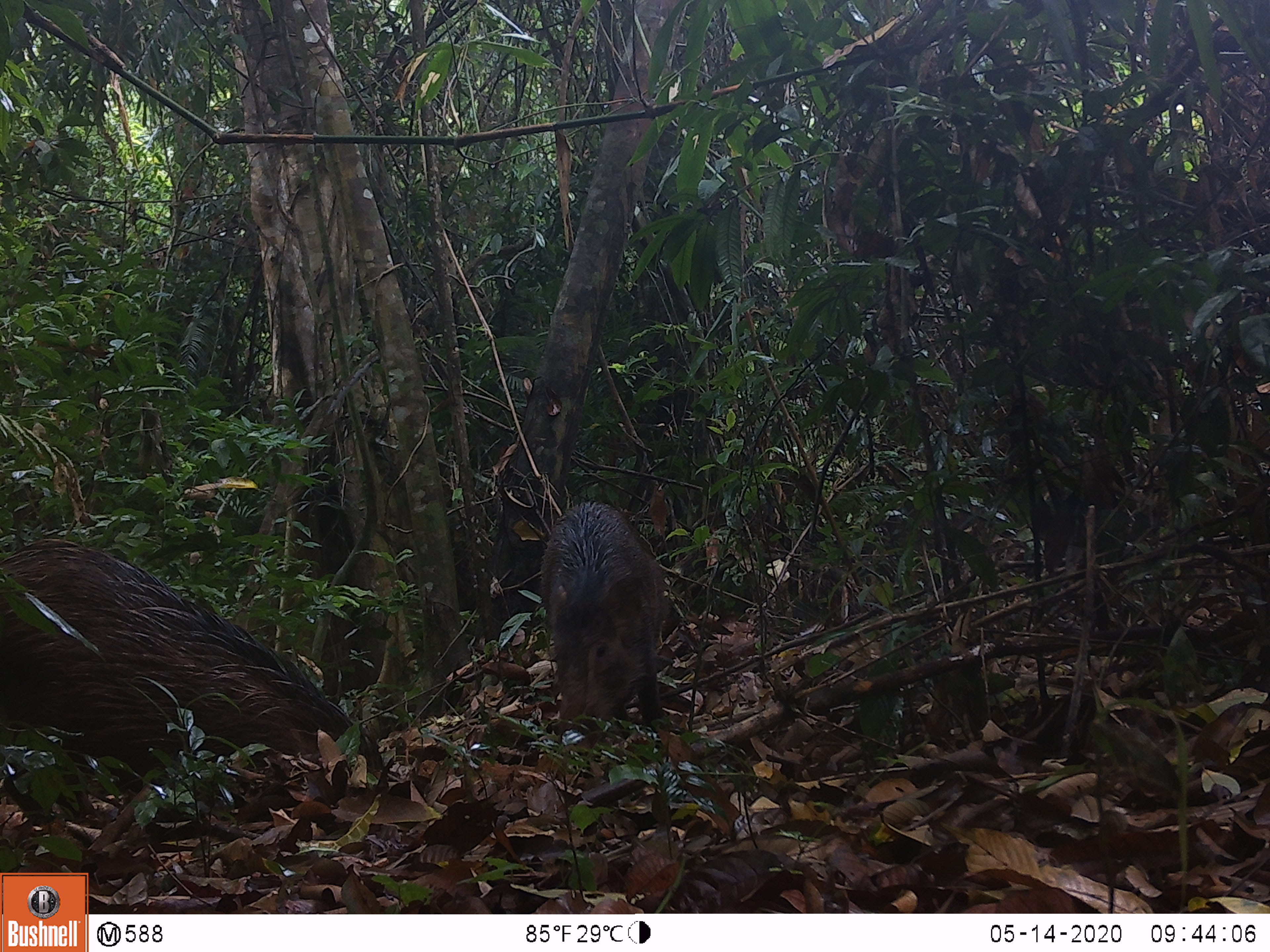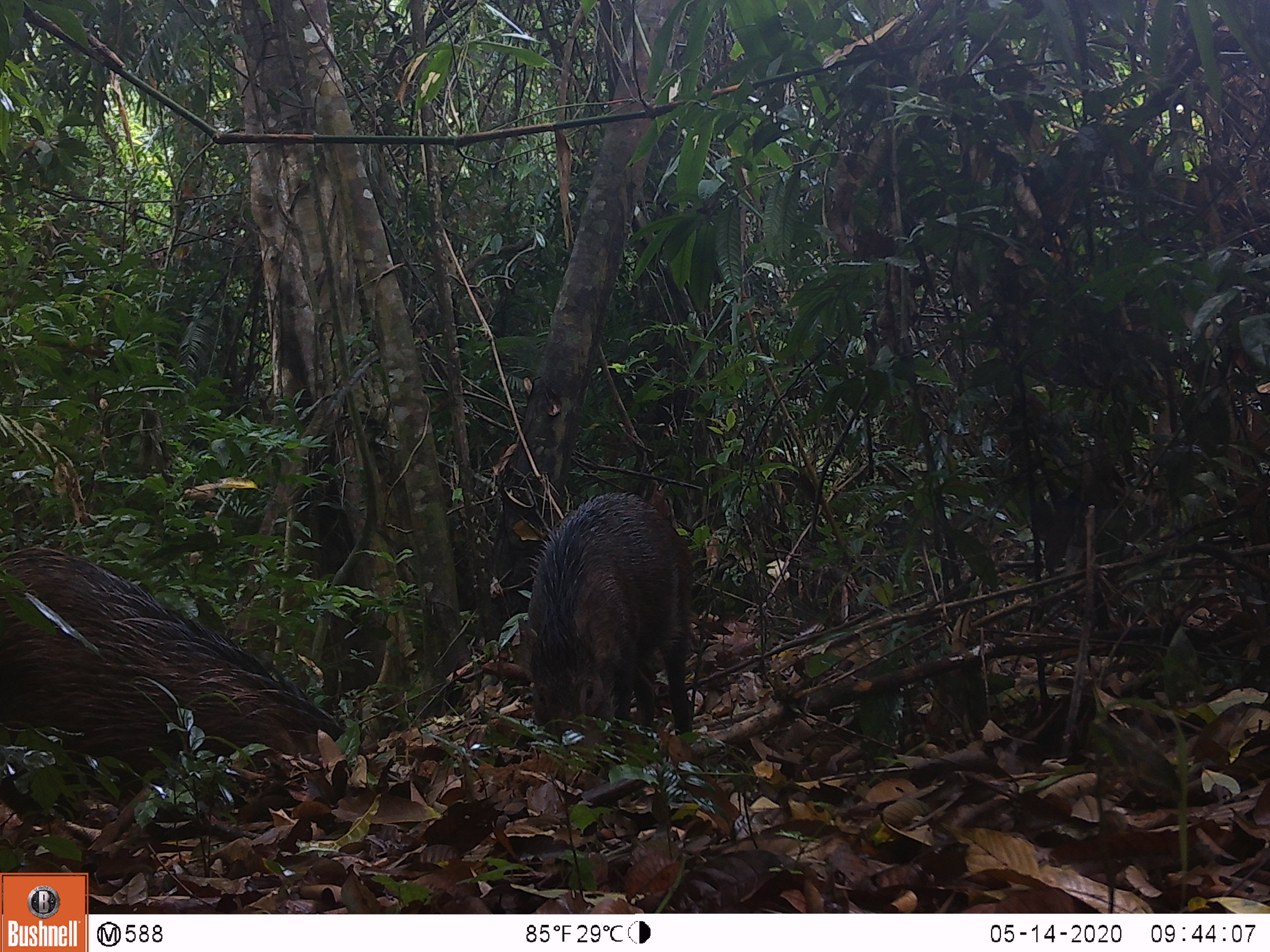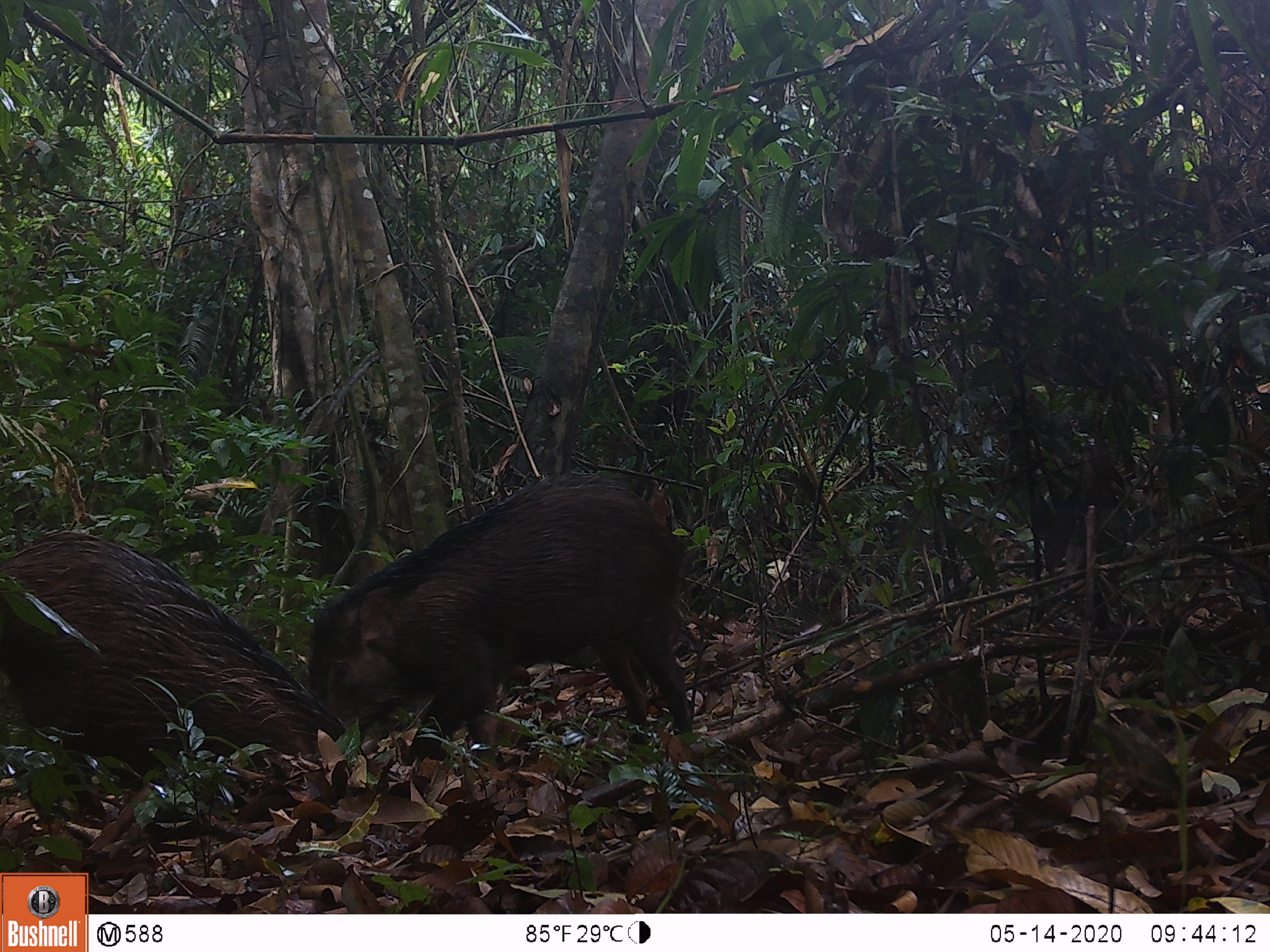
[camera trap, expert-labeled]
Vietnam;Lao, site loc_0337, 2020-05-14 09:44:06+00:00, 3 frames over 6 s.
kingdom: Animalia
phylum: Chordata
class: Mammalia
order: Artiodactyla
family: Suidae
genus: Sus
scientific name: Sus scrofa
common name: eurasian wild pig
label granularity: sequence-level